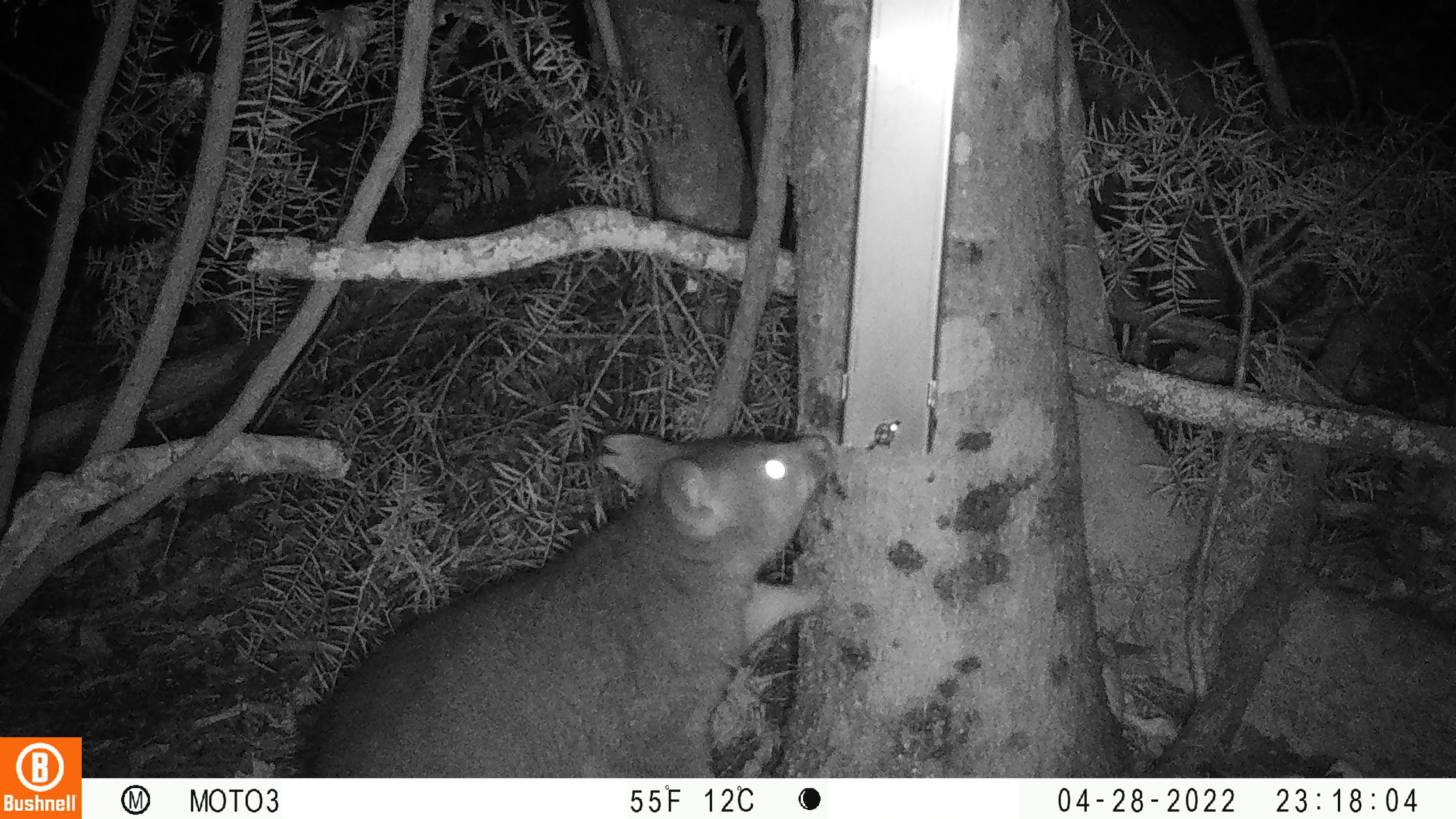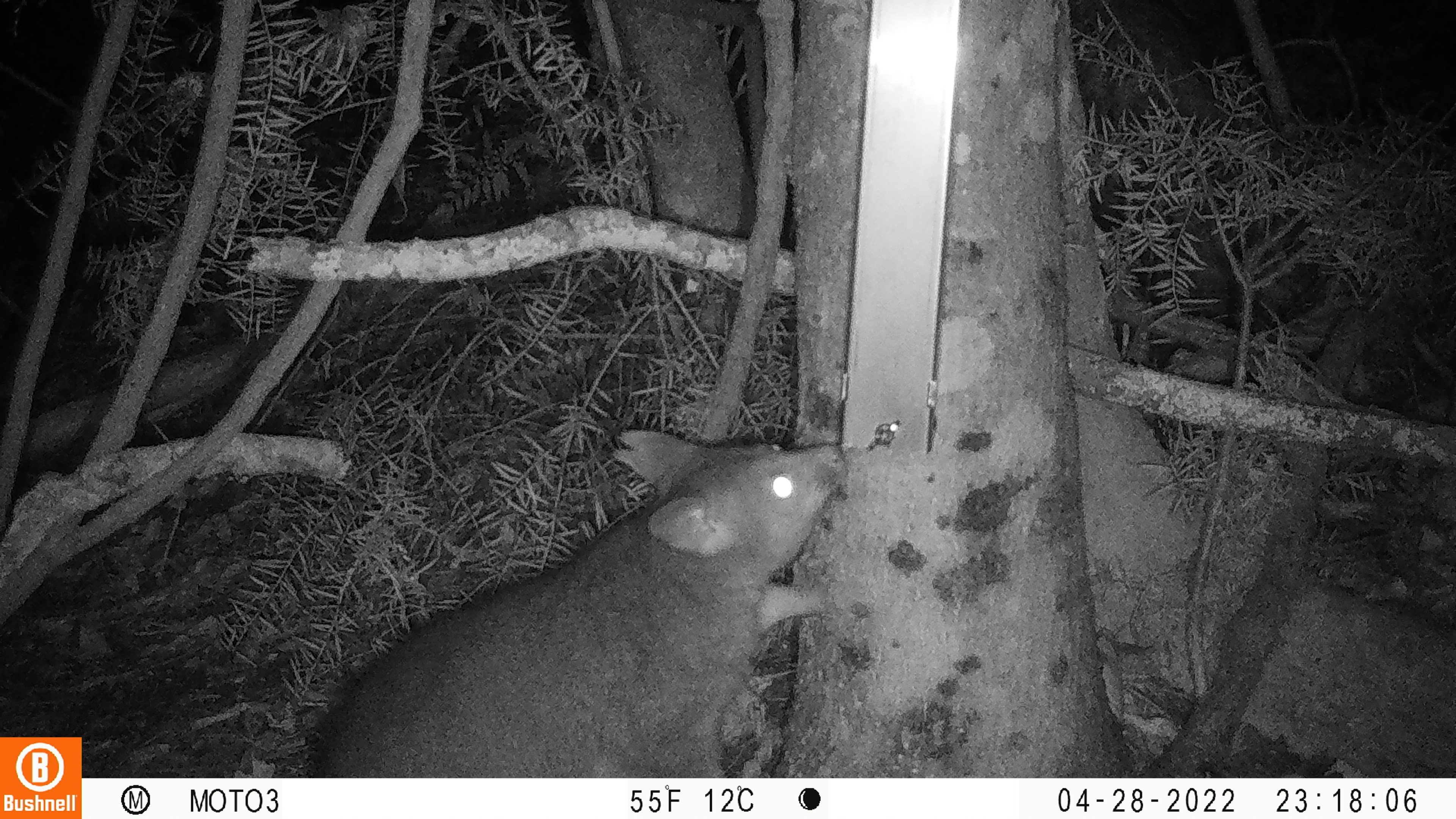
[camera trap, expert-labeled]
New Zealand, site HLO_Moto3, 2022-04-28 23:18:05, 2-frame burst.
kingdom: Animalia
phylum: Chordata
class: Mammalia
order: Diprotodontia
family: Phalangeridae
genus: Trichosurus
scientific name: Trichosurus vulpecula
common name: common brushtail possum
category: possum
Possum (common brushtail possum) (Trichosurus vulpecula).